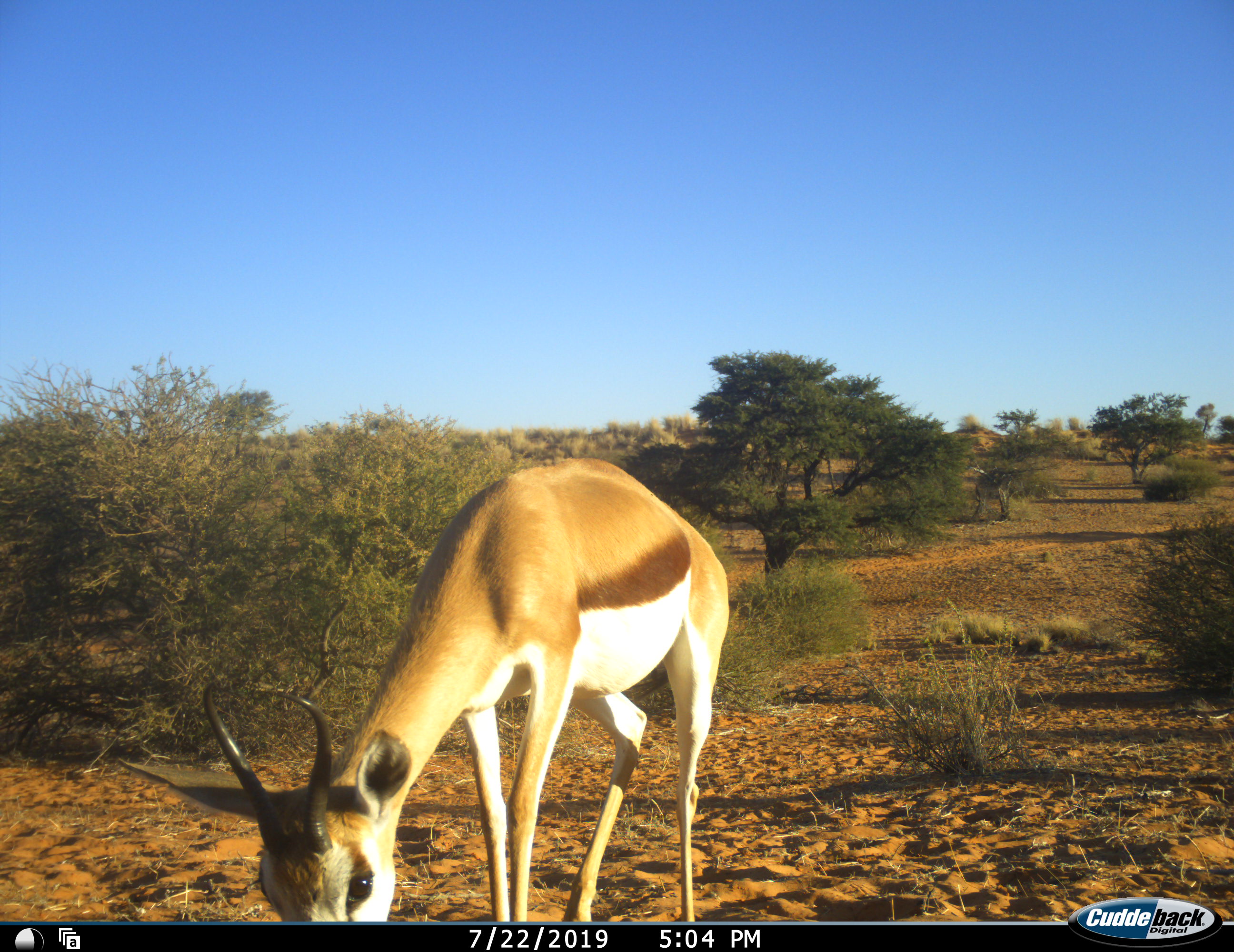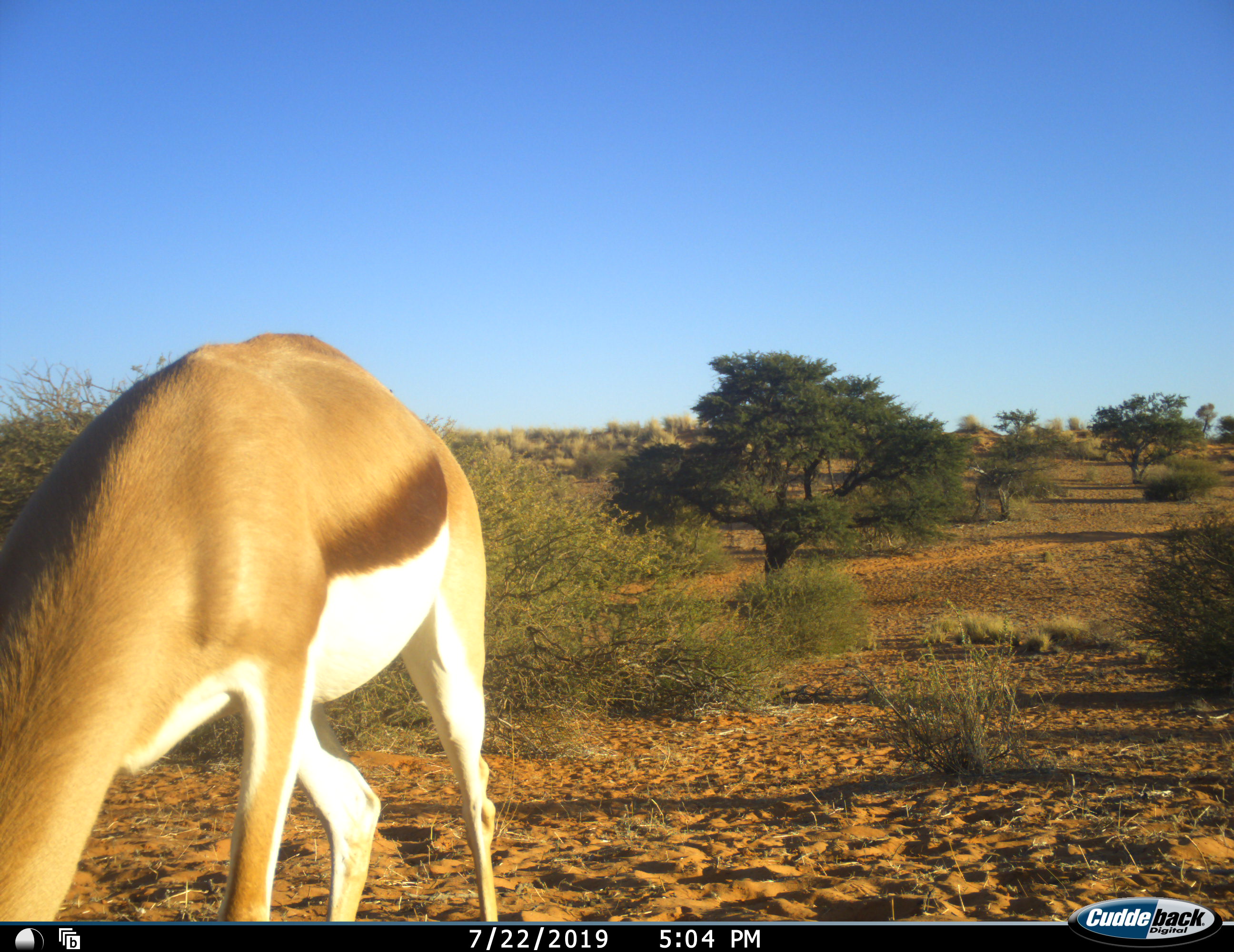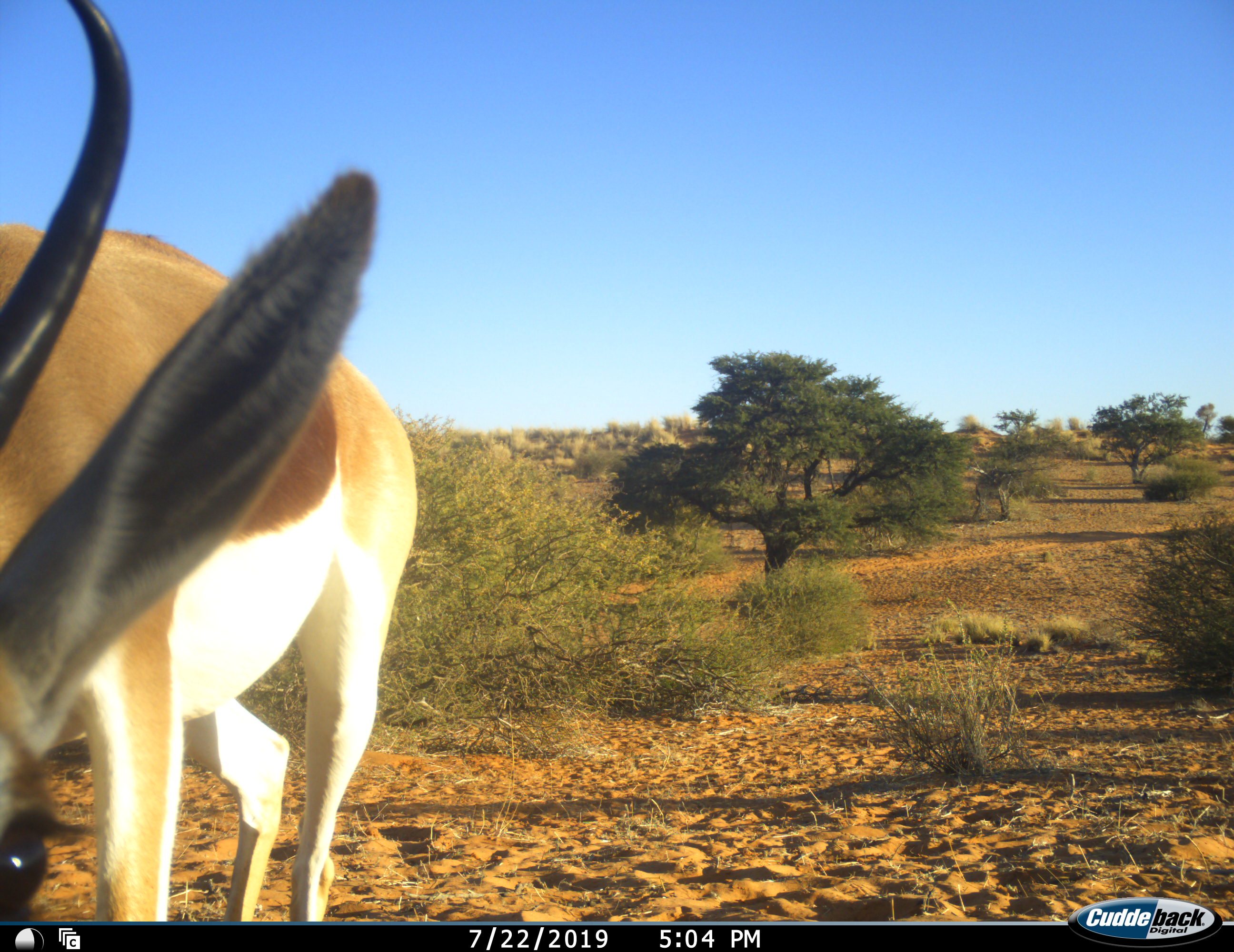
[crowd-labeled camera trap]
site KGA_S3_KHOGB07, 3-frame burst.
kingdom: Animalia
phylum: Chordata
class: Mammalia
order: Artiodactyla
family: Bovidae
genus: Antidorcas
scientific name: Antidorcas marsupialis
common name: springbok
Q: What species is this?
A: Springbok (Antidorcas marsupialis).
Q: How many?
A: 1.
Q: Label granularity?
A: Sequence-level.